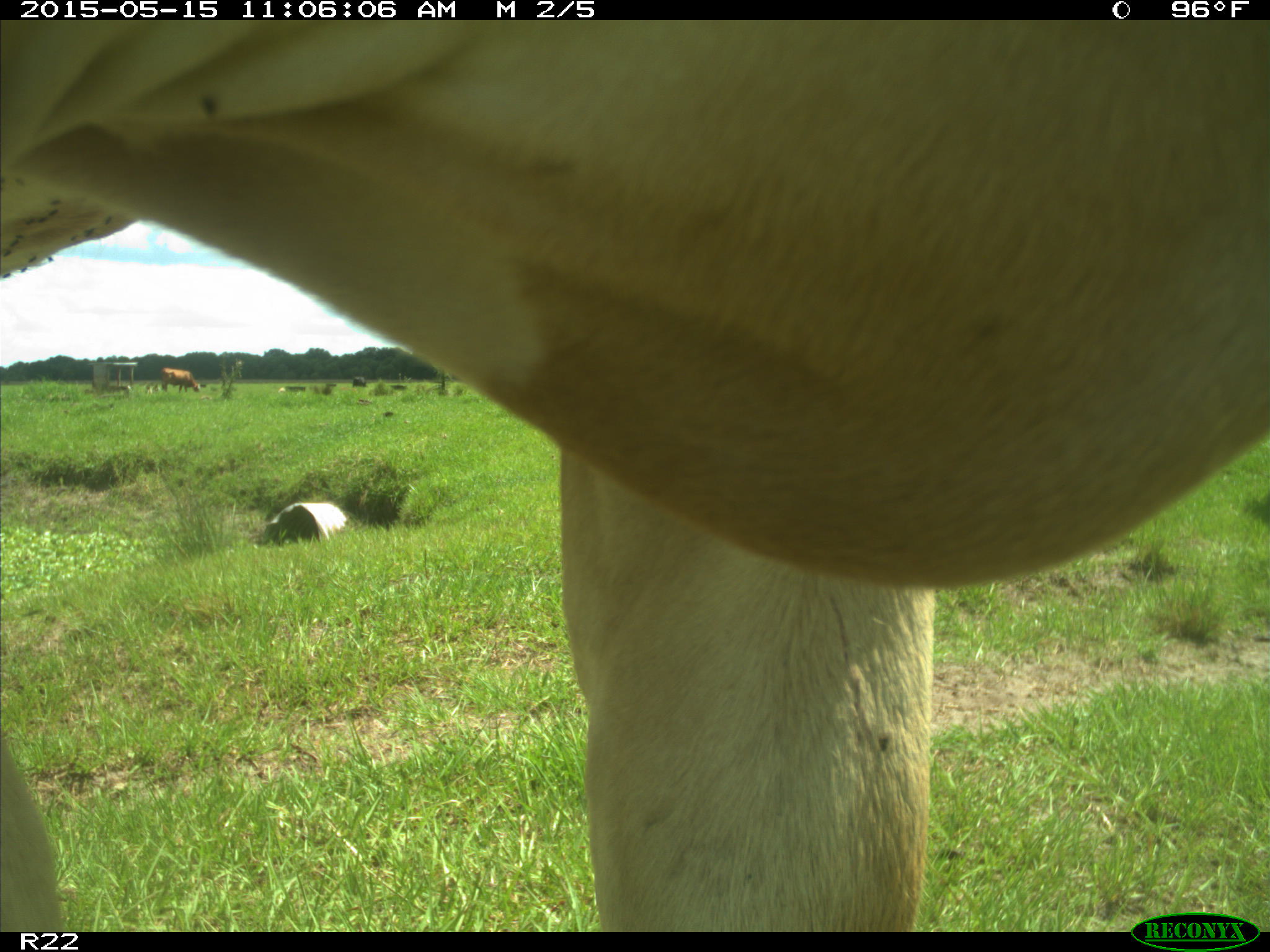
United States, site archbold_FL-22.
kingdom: Animalia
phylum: Chordata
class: Mammalia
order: Artiodactyla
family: Bovidae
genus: Bos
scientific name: Bos taurus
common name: domestic cow